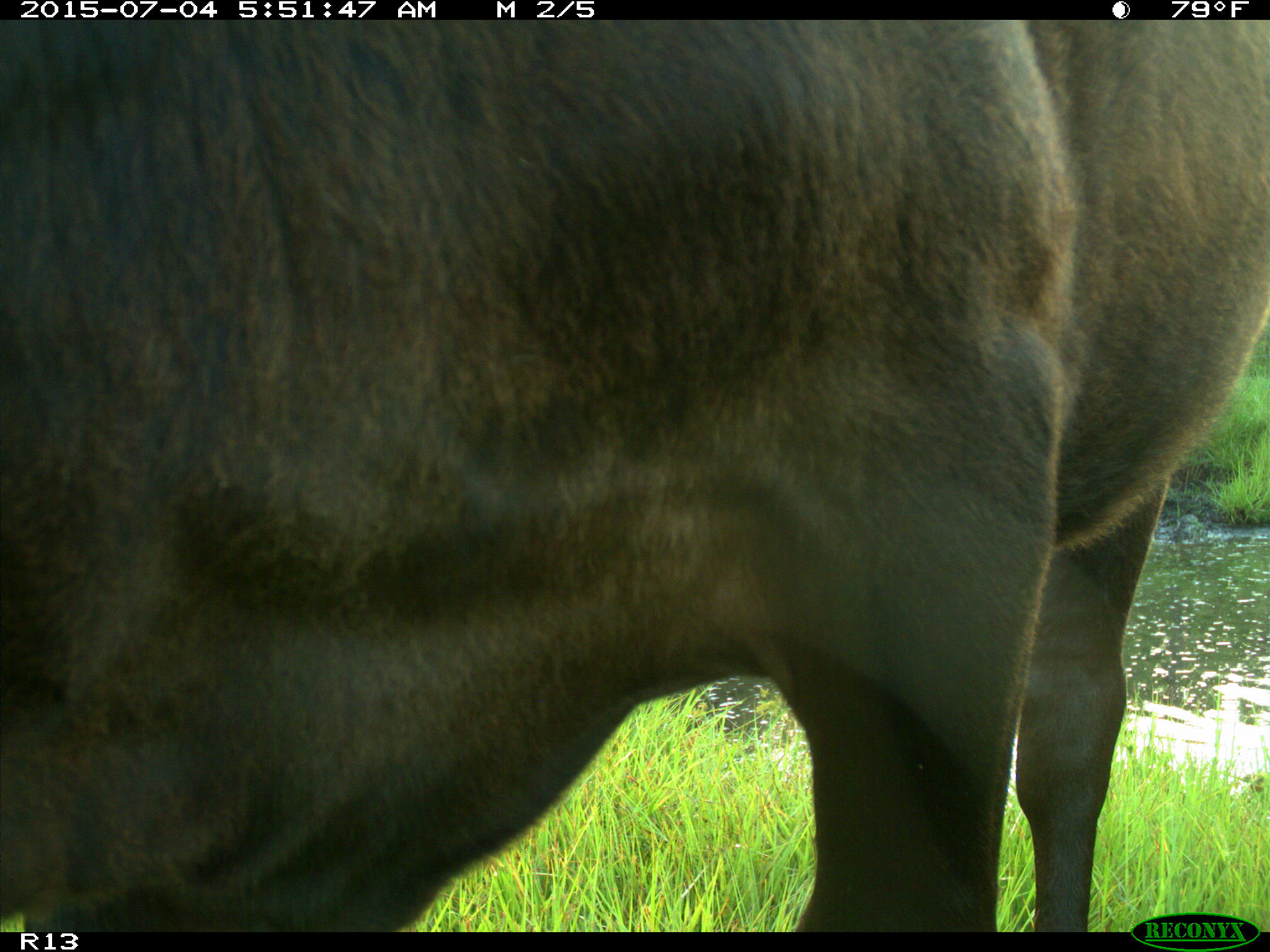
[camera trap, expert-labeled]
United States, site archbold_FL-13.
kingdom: Animalia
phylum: Chordata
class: Mammalia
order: Artiodactyla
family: Bovidae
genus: Bos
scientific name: Bos taurus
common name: domestic cow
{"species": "Bos taurus (domestic cow)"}